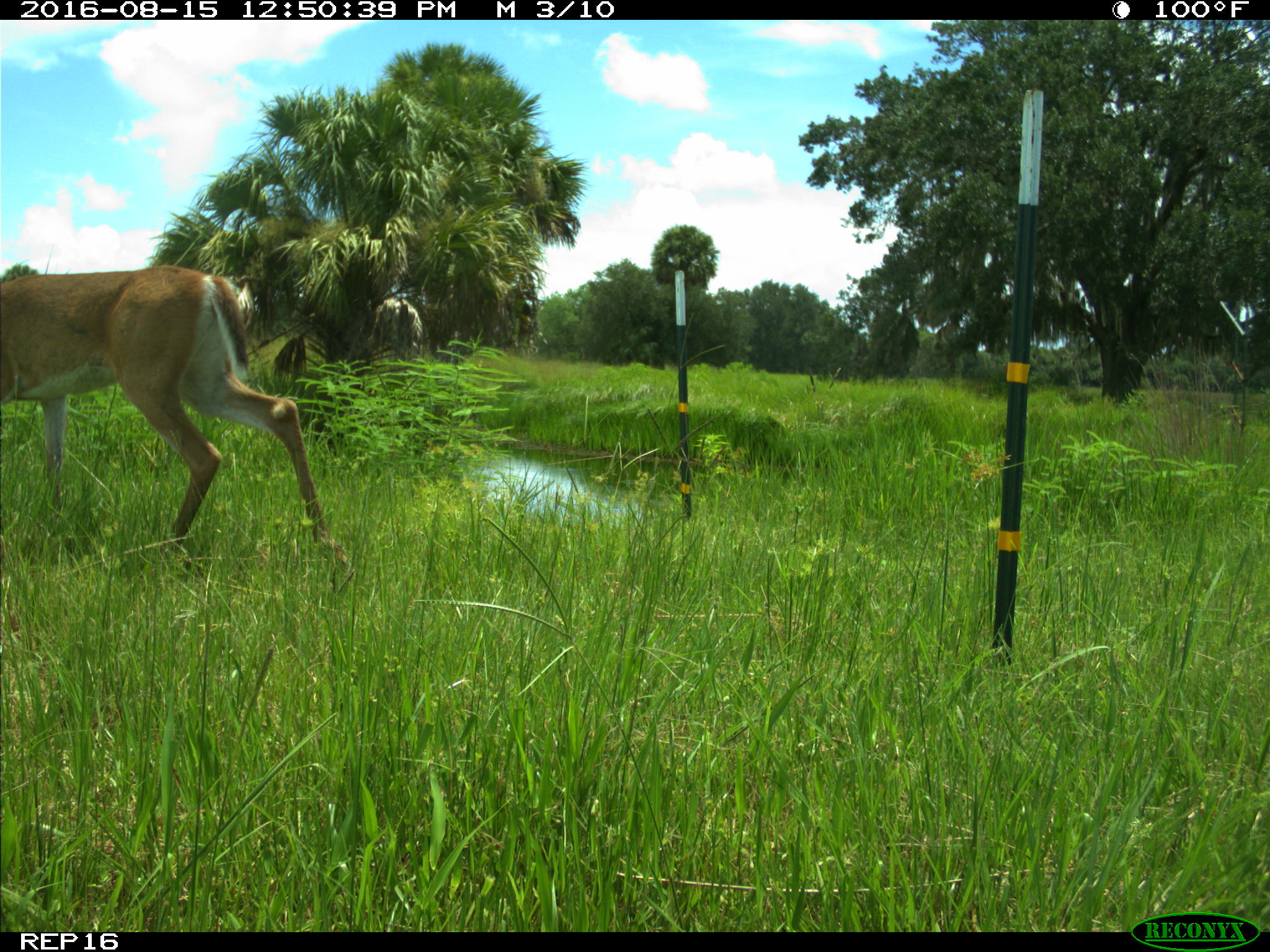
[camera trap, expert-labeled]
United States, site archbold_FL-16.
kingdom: Animalia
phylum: Chordata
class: Mammalia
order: Artiodactyla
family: Cervidae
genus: Odocoileus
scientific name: Odocoileus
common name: deer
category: unidentified deer